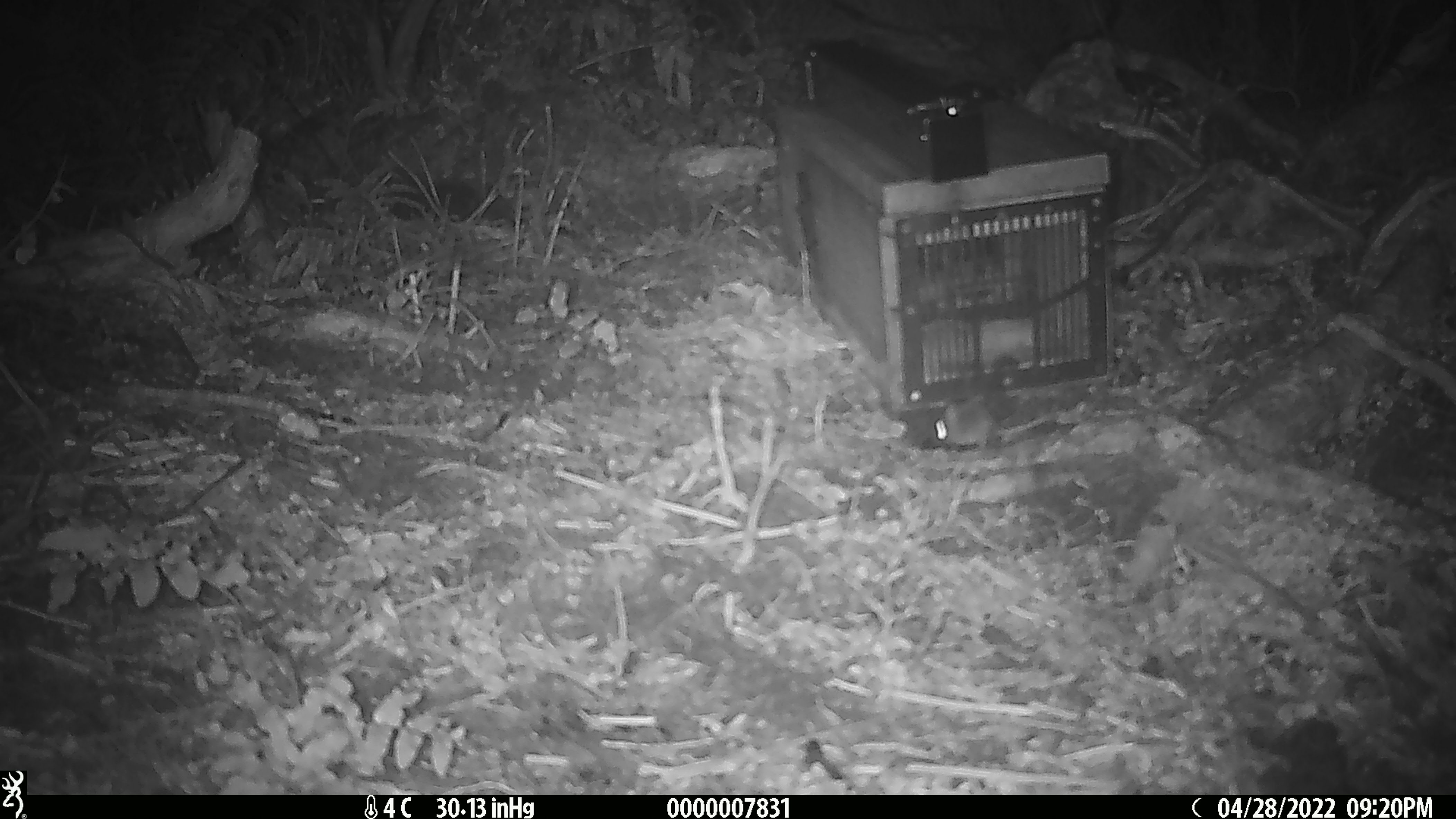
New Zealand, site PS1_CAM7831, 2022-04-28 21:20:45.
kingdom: Animalia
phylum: Chordata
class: Mammalia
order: Rodentia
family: Muridae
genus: Mus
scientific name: Mus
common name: mouse